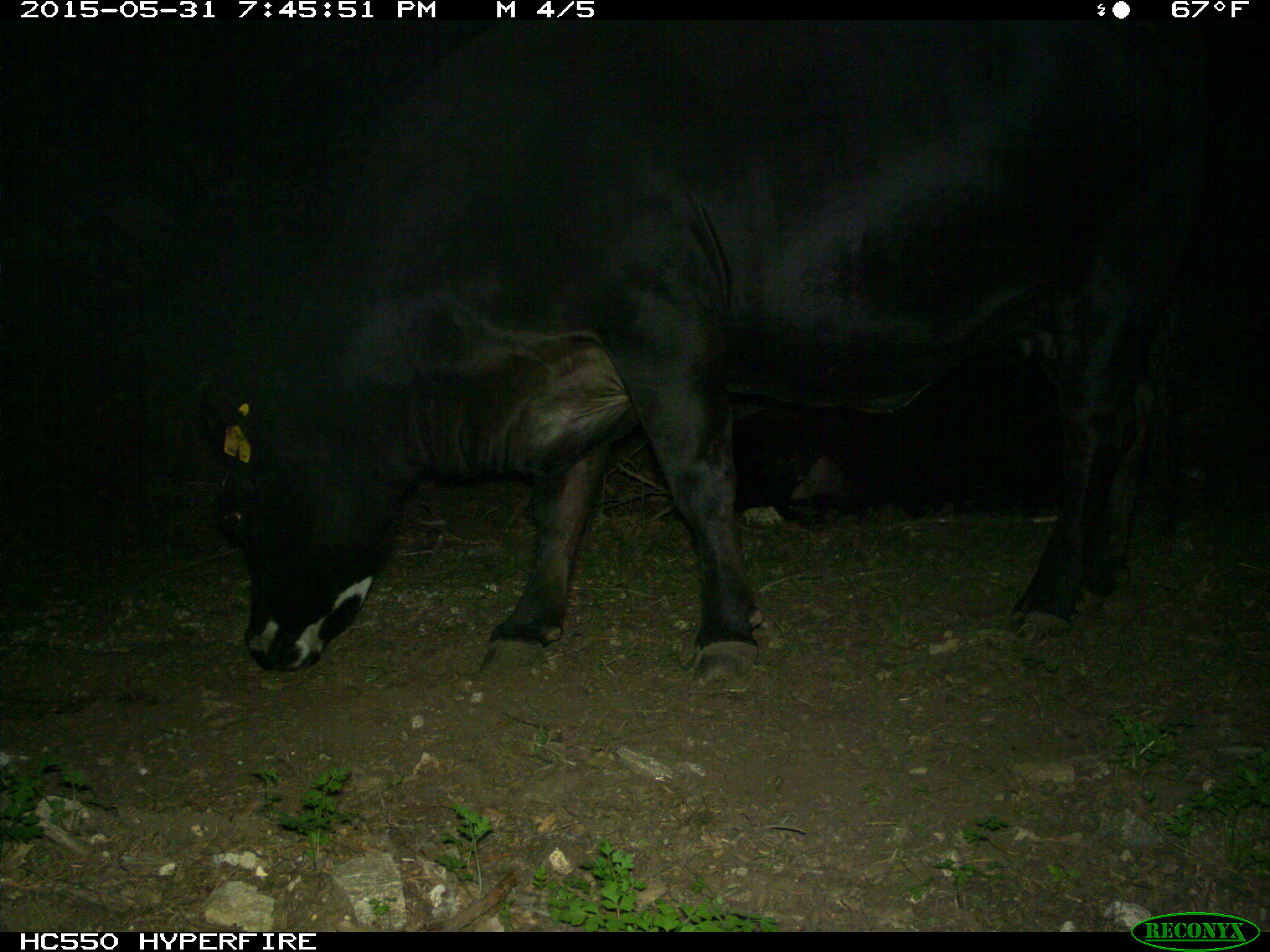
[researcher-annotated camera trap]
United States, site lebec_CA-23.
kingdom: Animalia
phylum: Chordata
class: Mammalia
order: Artiodactyla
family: Bovidae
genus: Bos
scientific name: Bos taurus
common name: domestic cow